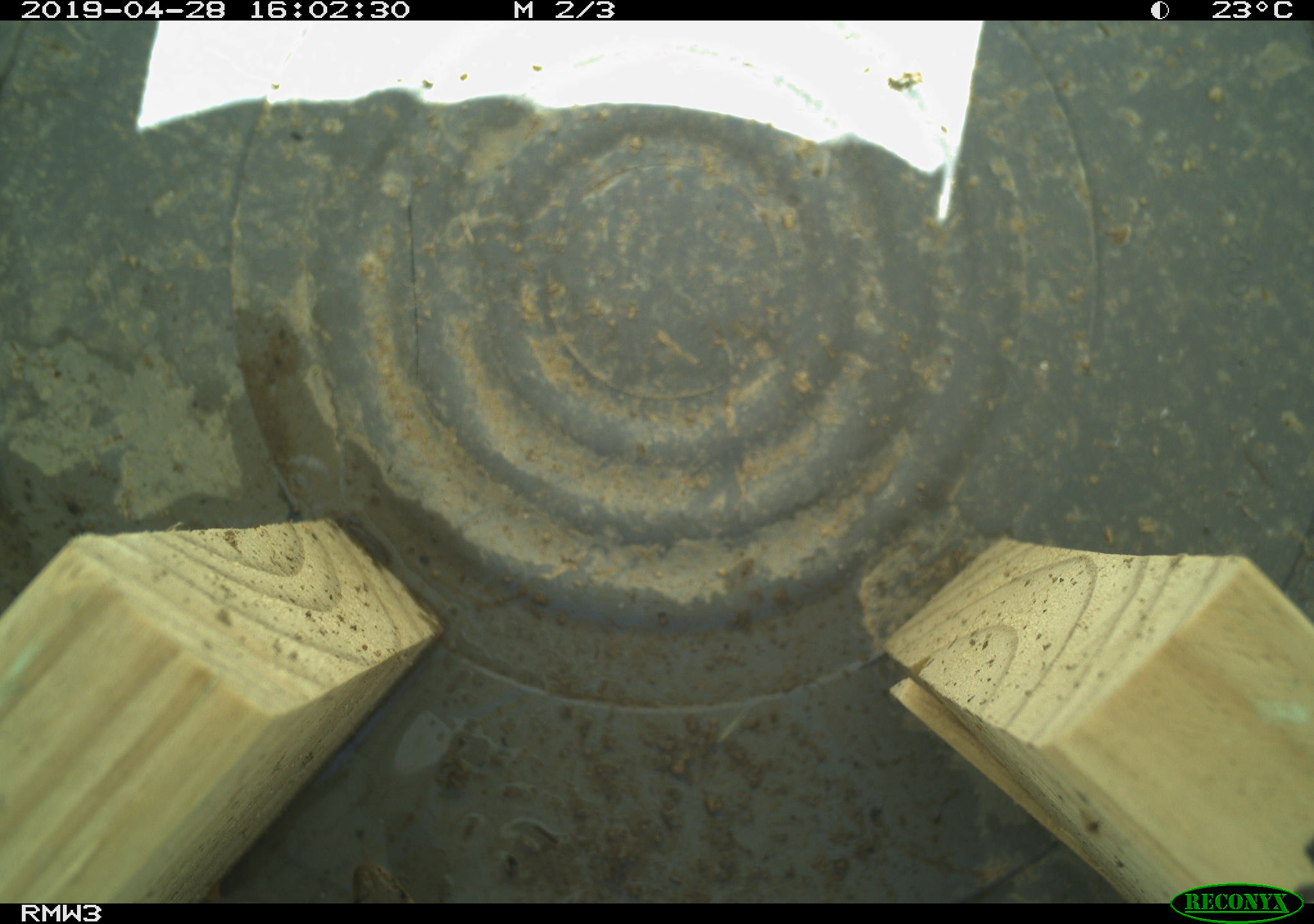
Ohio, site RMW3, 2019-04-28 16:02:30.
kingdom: Animalia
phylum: Chordata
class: Reptilia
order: Squamata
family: Colubridae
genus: Thamnophis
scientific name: Thamnophis sirtalis sirtalis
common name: eastern gartersnake